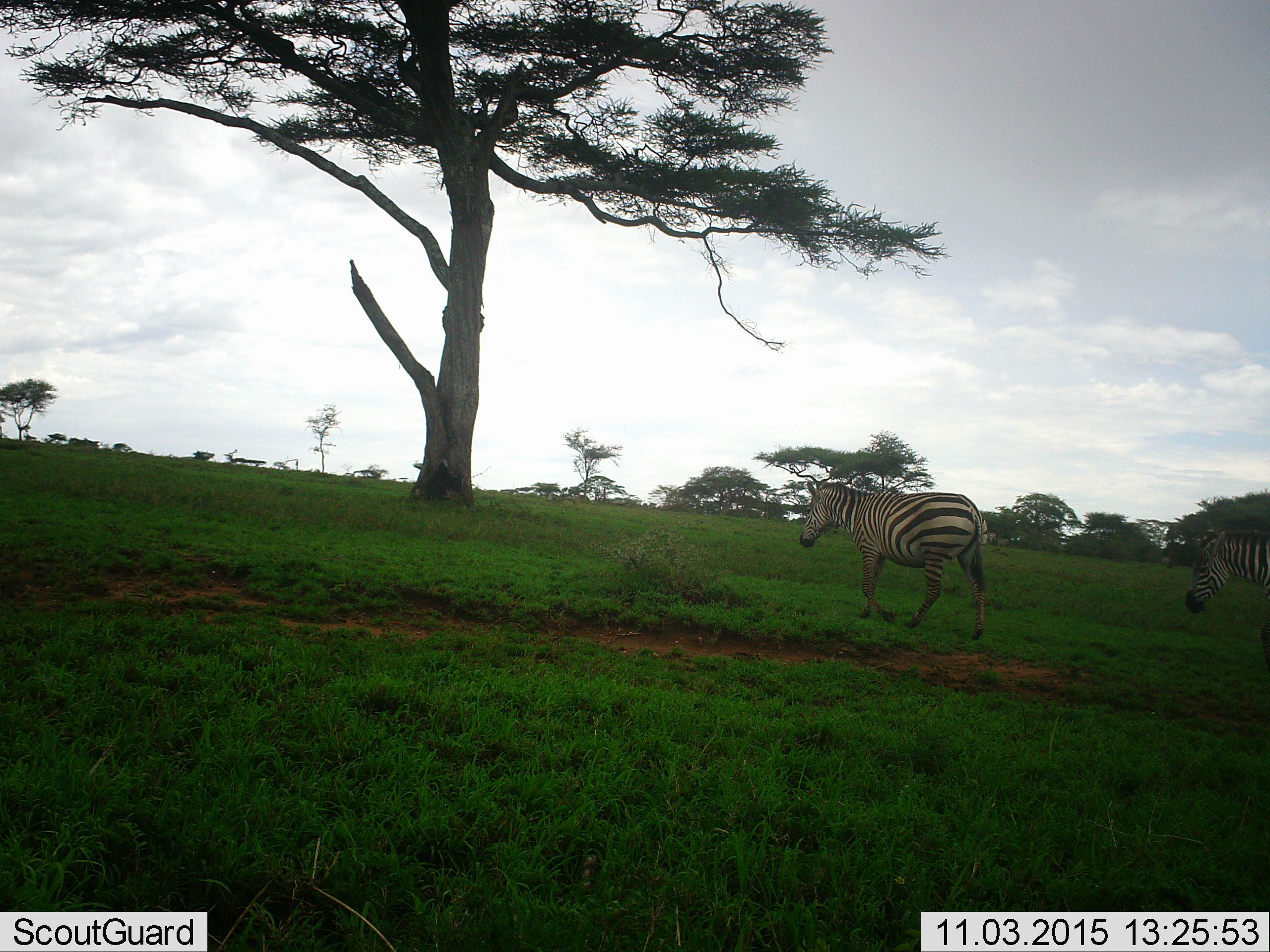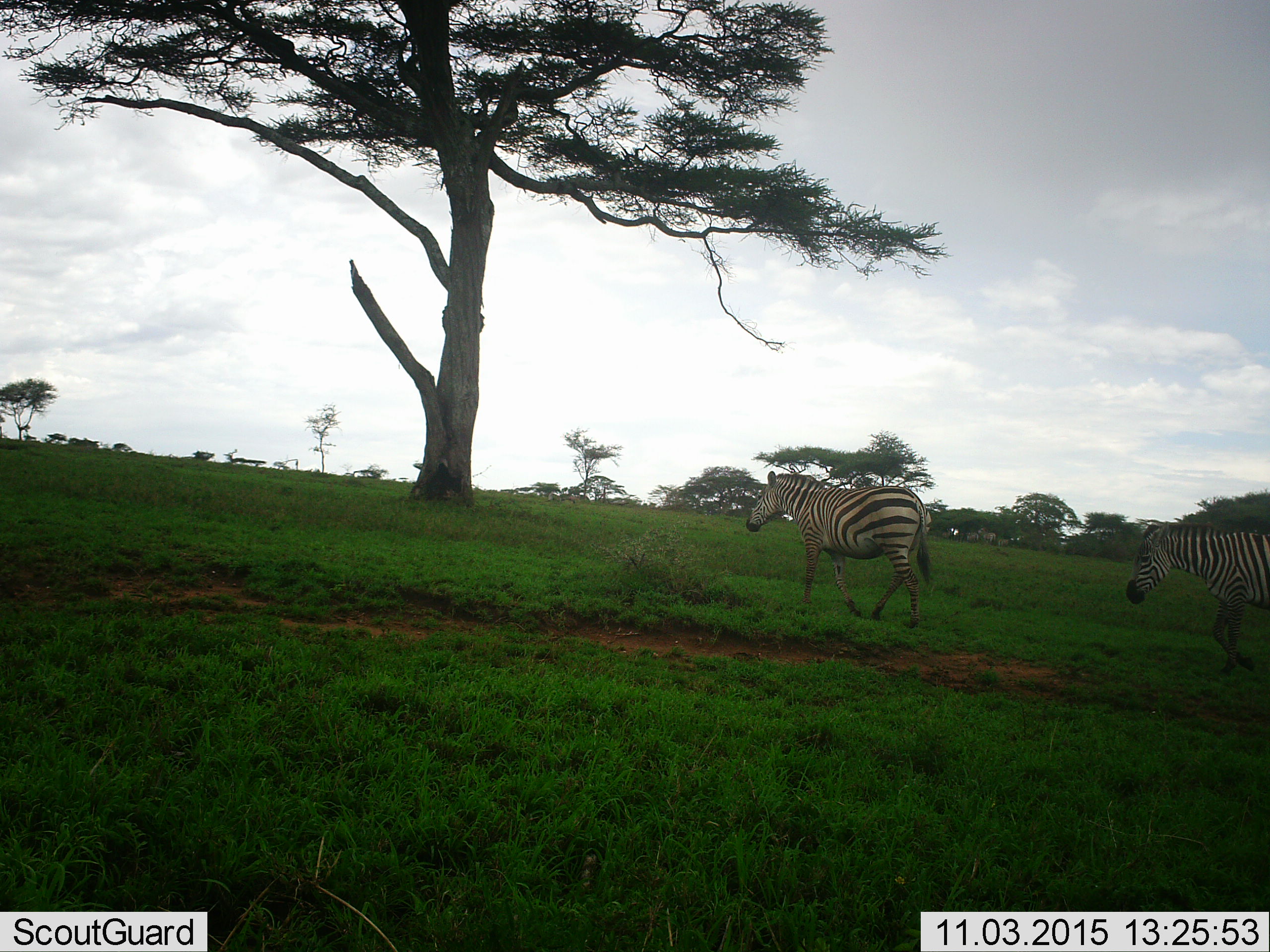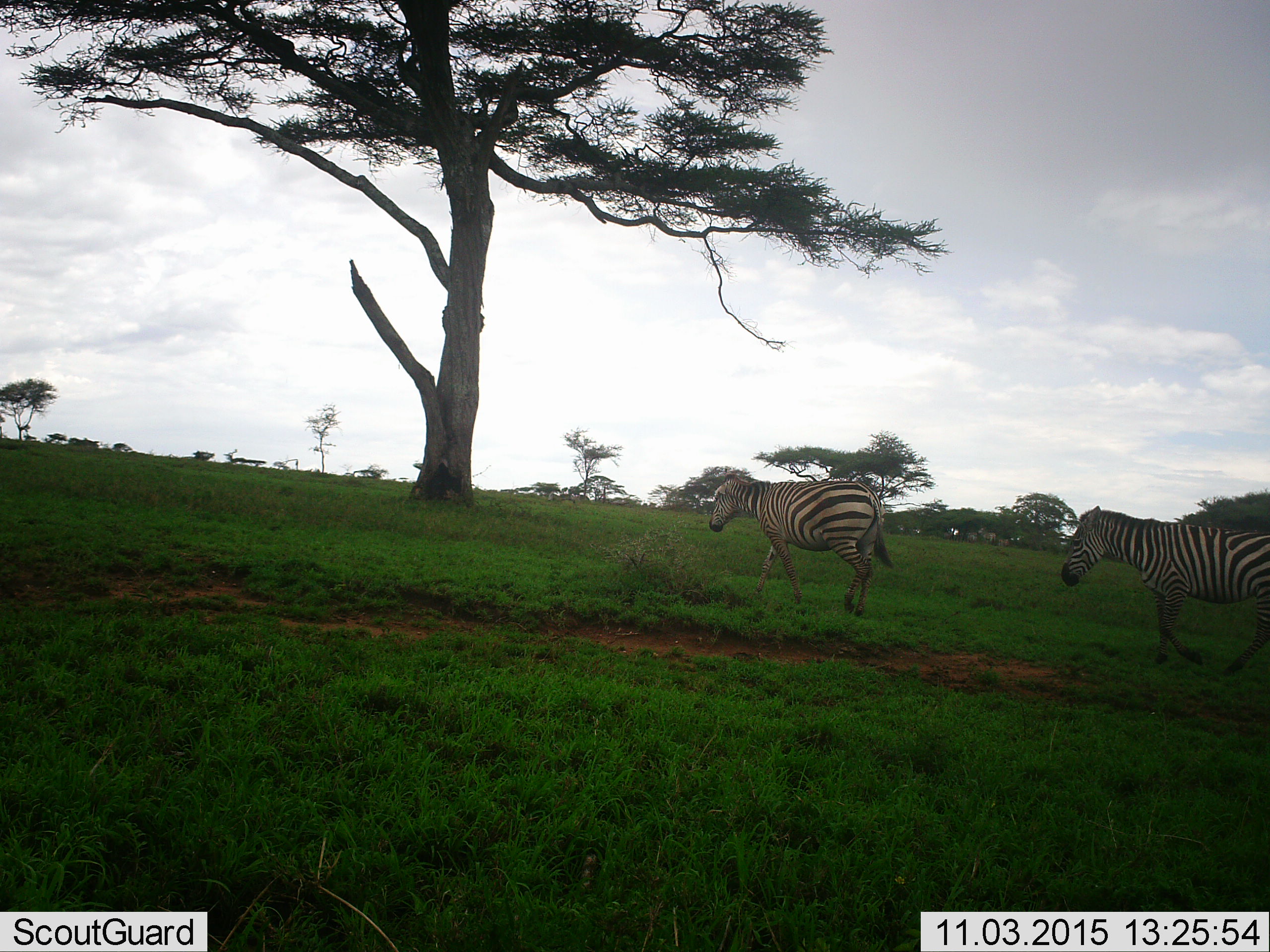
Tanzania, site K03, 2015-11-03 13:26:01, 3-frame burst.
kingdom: Animalia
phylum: Chordata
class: Mammalia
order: Perissodactyla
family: Equidae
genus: Equus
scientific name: Equus quagga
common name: plains zebra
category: zebra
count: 2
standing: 25%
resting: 0%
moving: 100%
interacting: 0%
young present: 0%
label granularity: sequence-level